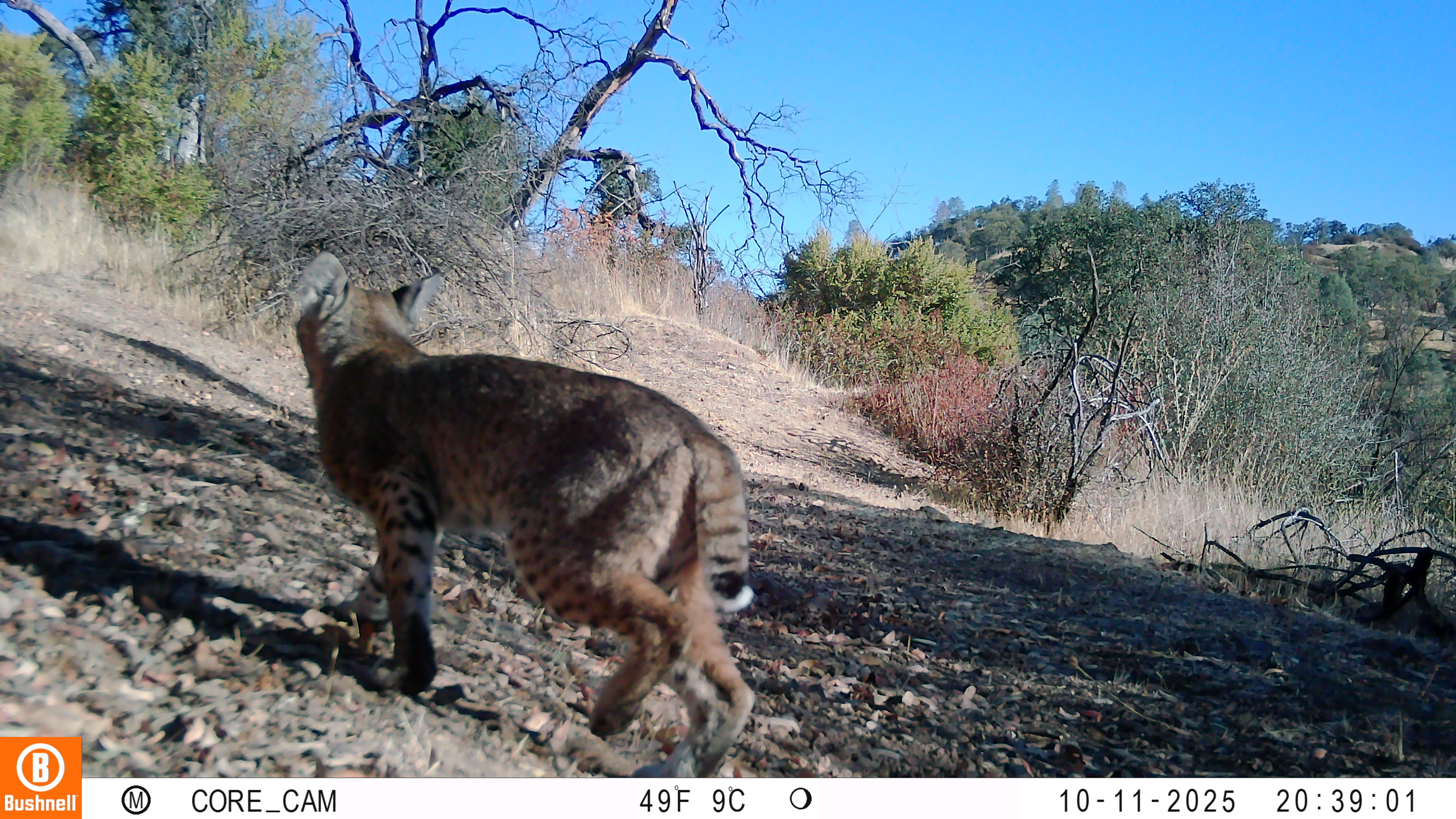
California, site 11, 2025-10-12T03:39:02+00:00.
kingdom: Animalia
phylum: Chordata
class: Mammalia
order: Carnivora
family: Felidae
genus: Lynx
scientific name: Lynx rufus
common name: bobcat